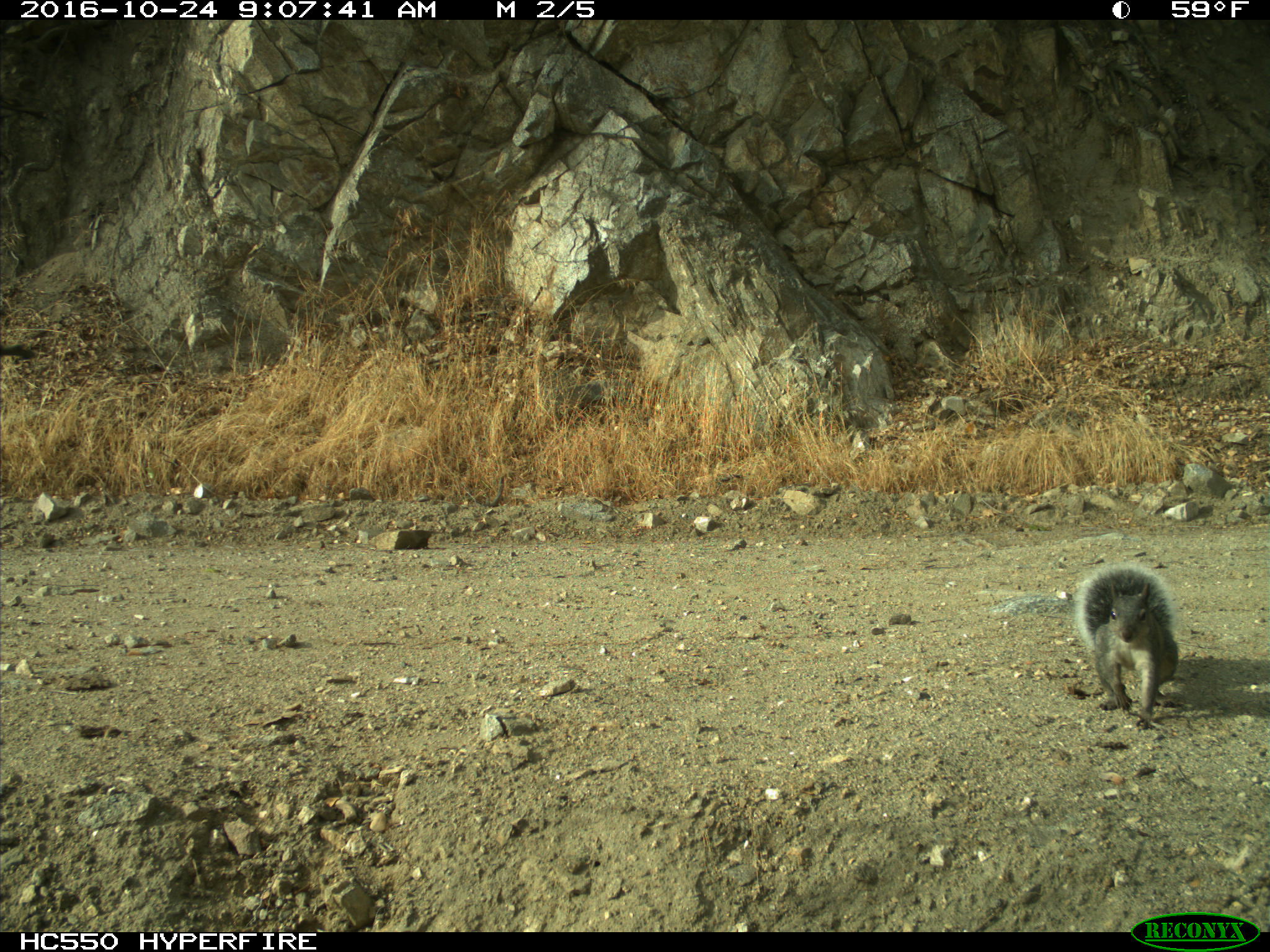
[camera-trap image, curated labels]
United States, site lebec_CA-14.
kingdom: Animalia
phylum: Chordata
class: Mammalia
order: Rodentia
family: Sciuridae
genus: Sciurus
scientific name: Sciurus carolinensis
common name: eastern gray squirrel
Sciurus carolinensis (eastern gray squirrel).